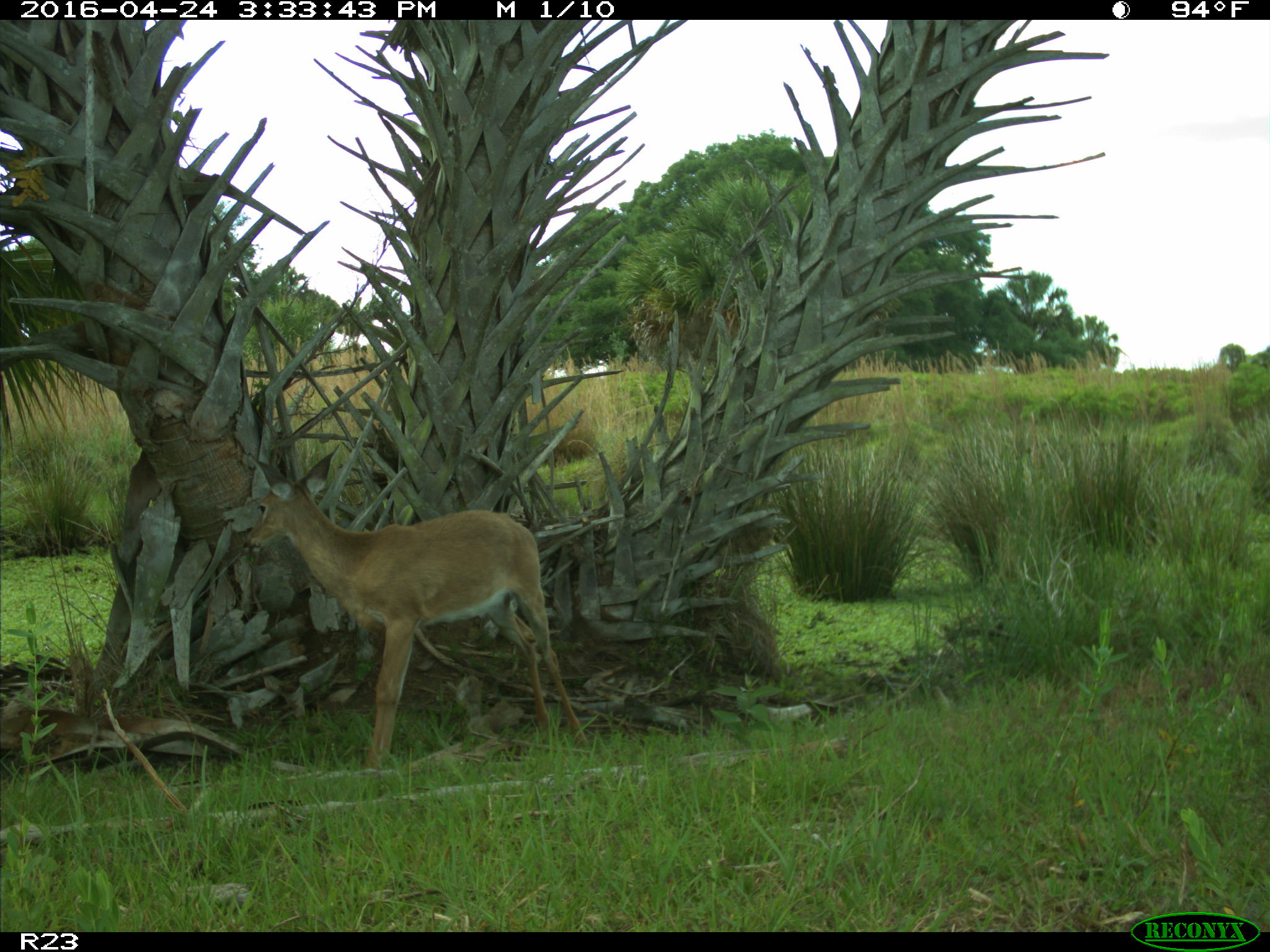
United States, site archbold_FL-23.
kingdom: Animalia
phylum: Chordata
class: Mammalia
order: Artiodactyla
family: Cervidae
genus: Odocoileus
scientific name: Odocoileus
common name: deer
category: unidentified deer